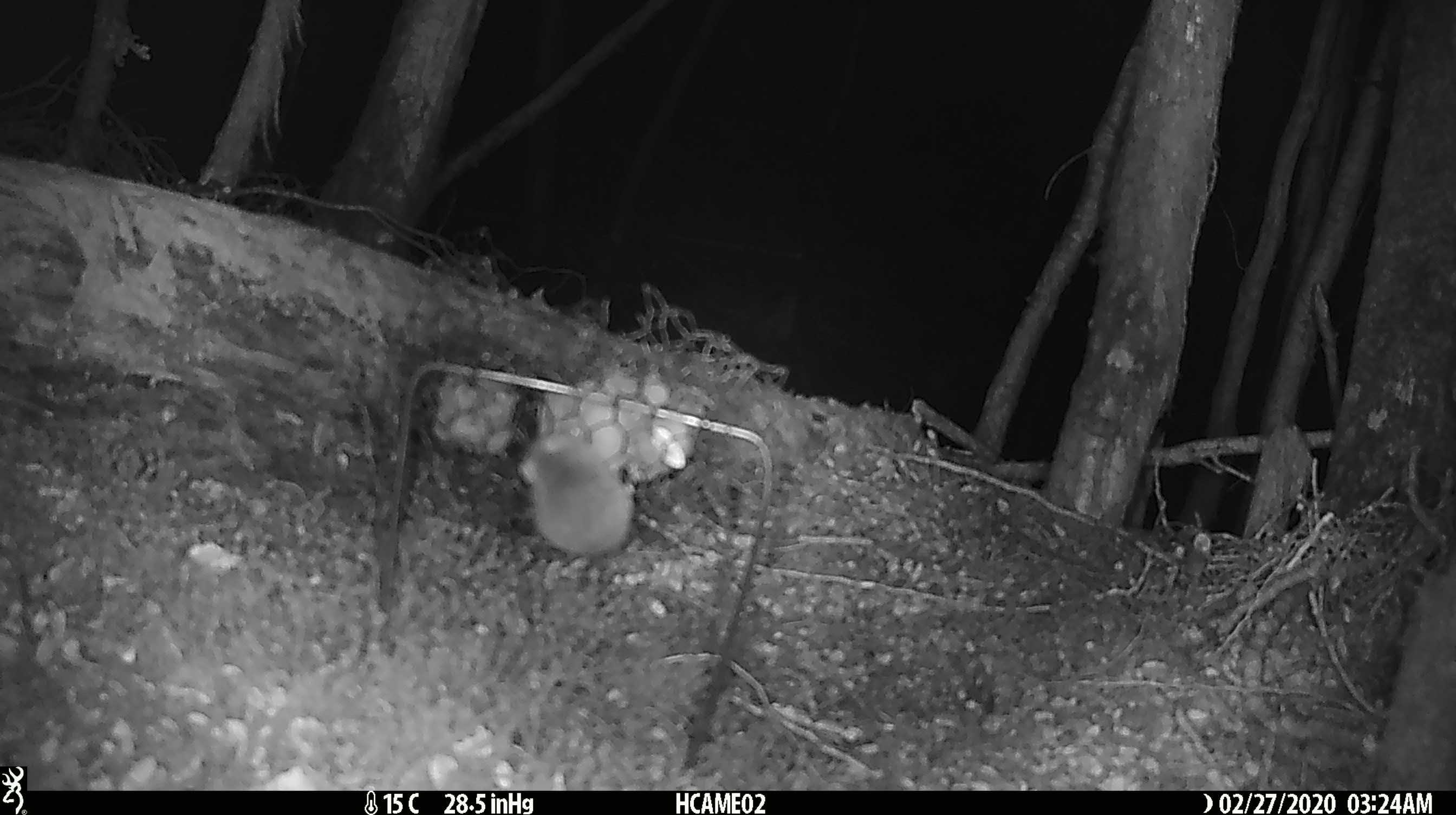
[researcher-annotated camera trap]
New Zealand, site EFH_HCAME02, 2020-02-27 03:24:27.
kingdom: Animalia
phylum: Chordata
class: Mammalia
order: Rodentia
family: Muridae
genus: Mus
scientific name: Mus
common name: mouse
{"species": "mouse (Mus)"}